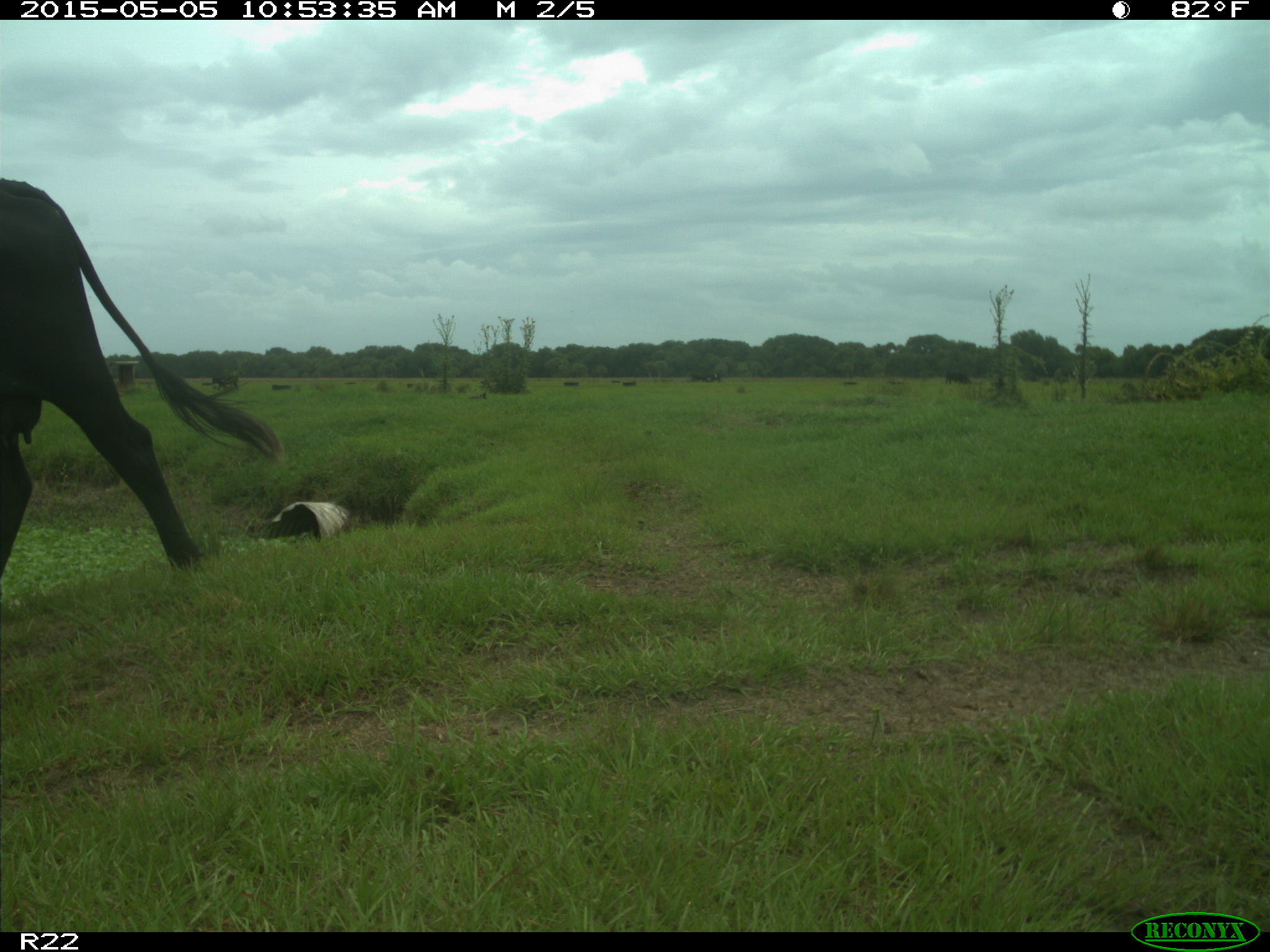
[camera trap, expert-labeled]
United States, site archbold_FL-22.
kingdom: Animalia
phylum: Chordata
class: Mammalia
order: Artiodactyla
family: Bovidae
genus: Bos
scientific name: Bos taurus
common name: domestic cow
Bos taurus (domestic cow).